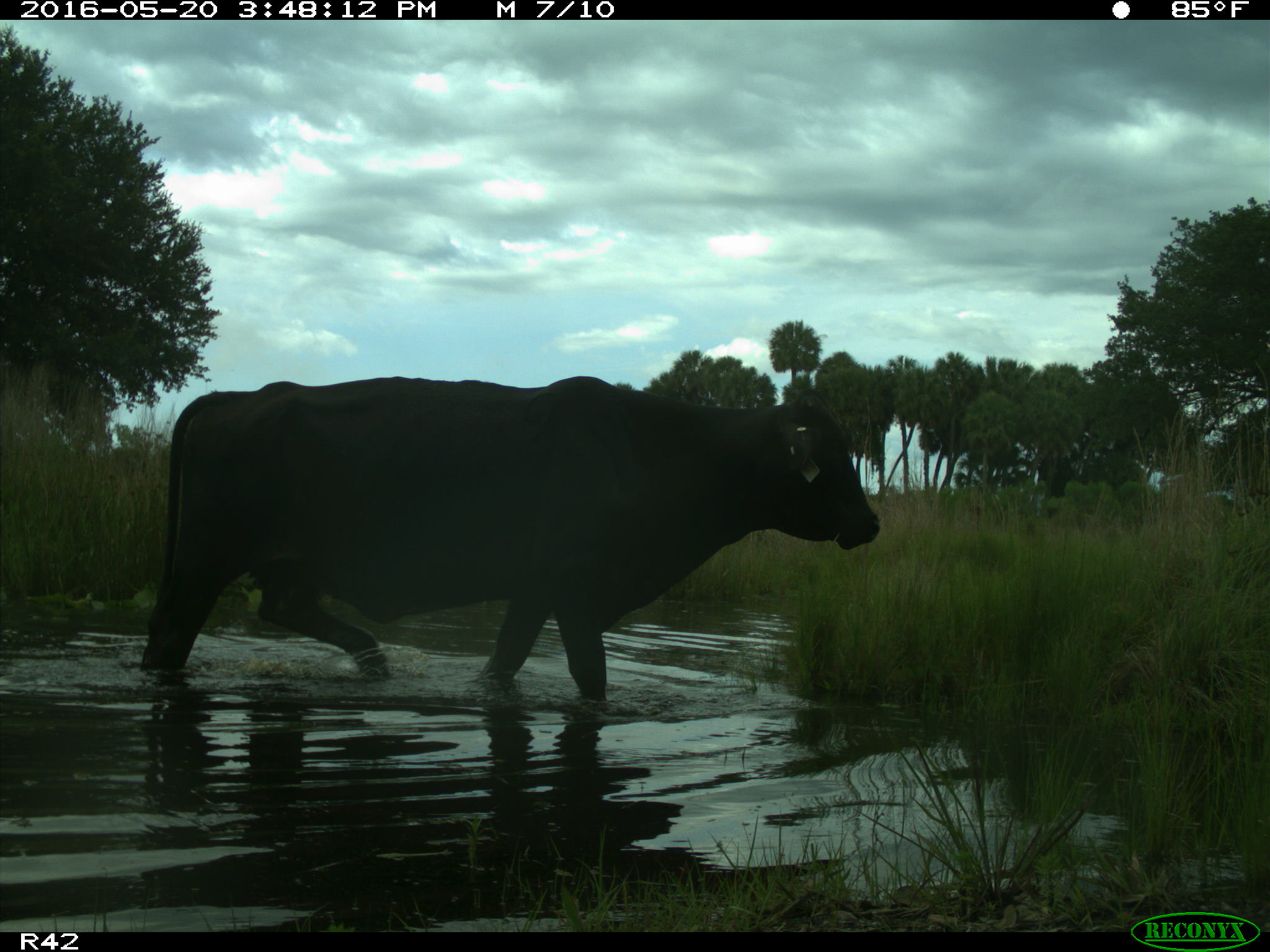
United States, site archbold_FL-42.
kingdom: Animalia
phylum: Chordata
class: Mammalia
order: Artiodactyla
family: Bovidae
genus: Bos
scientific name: Bos taurus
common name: domestic cow